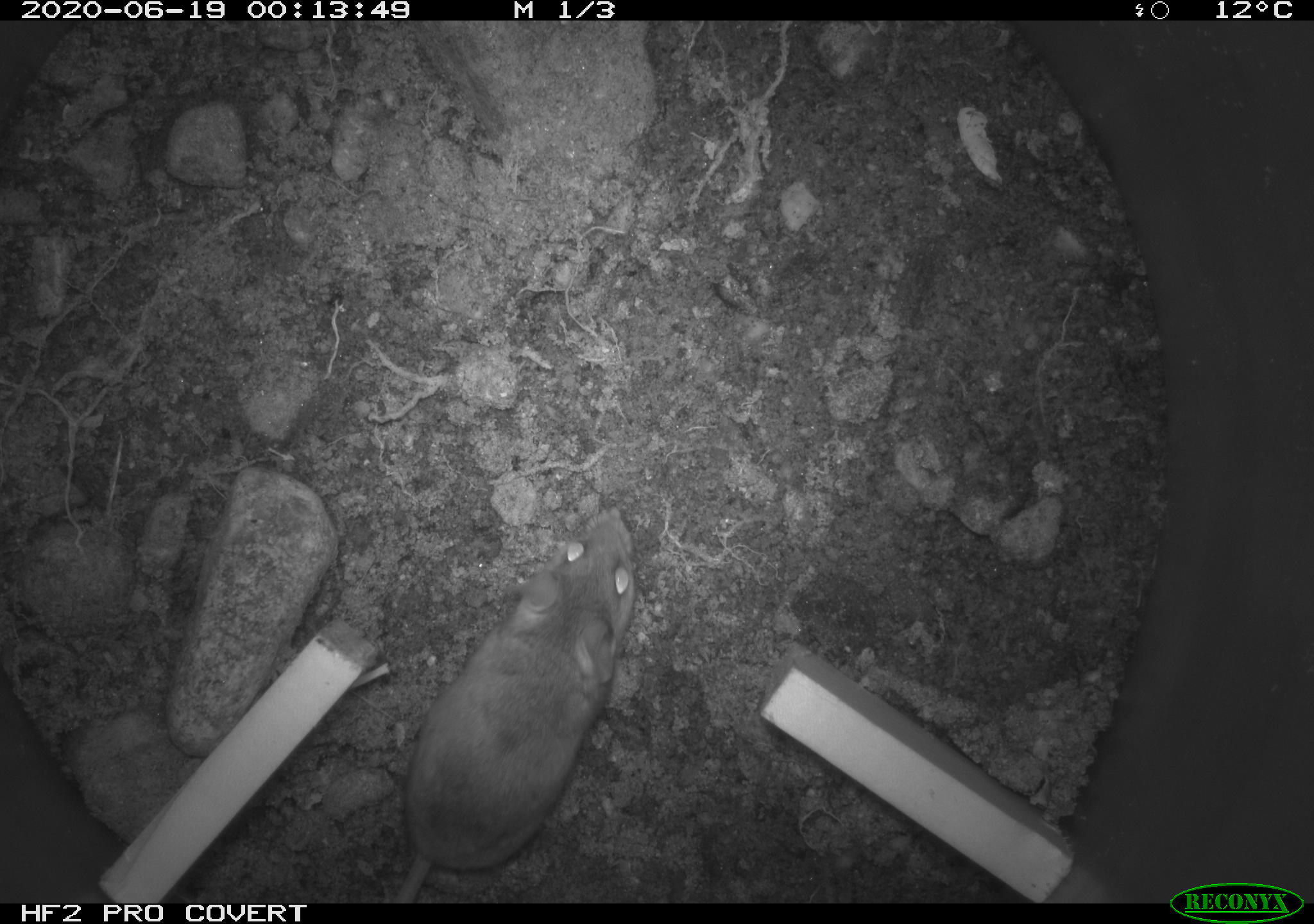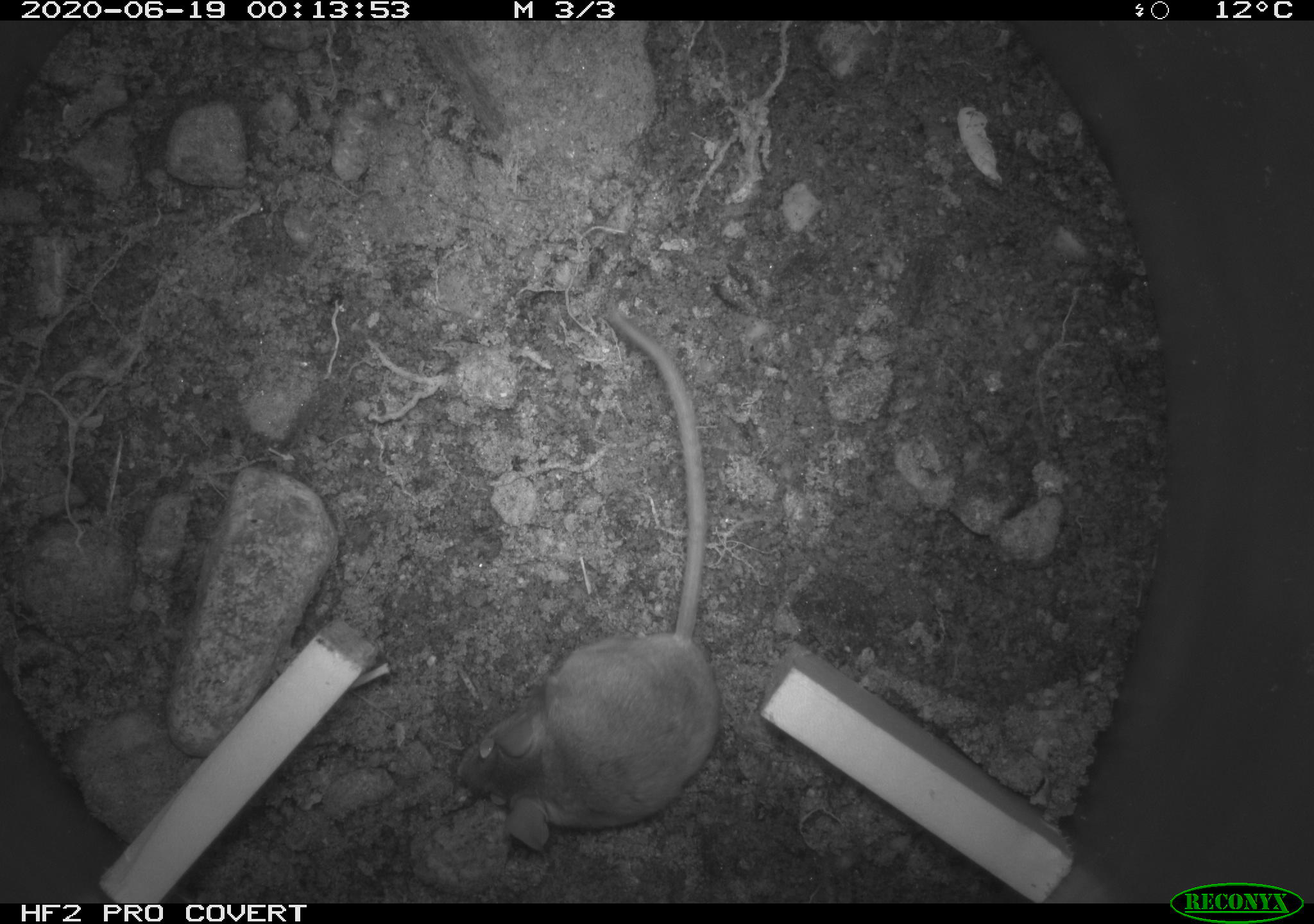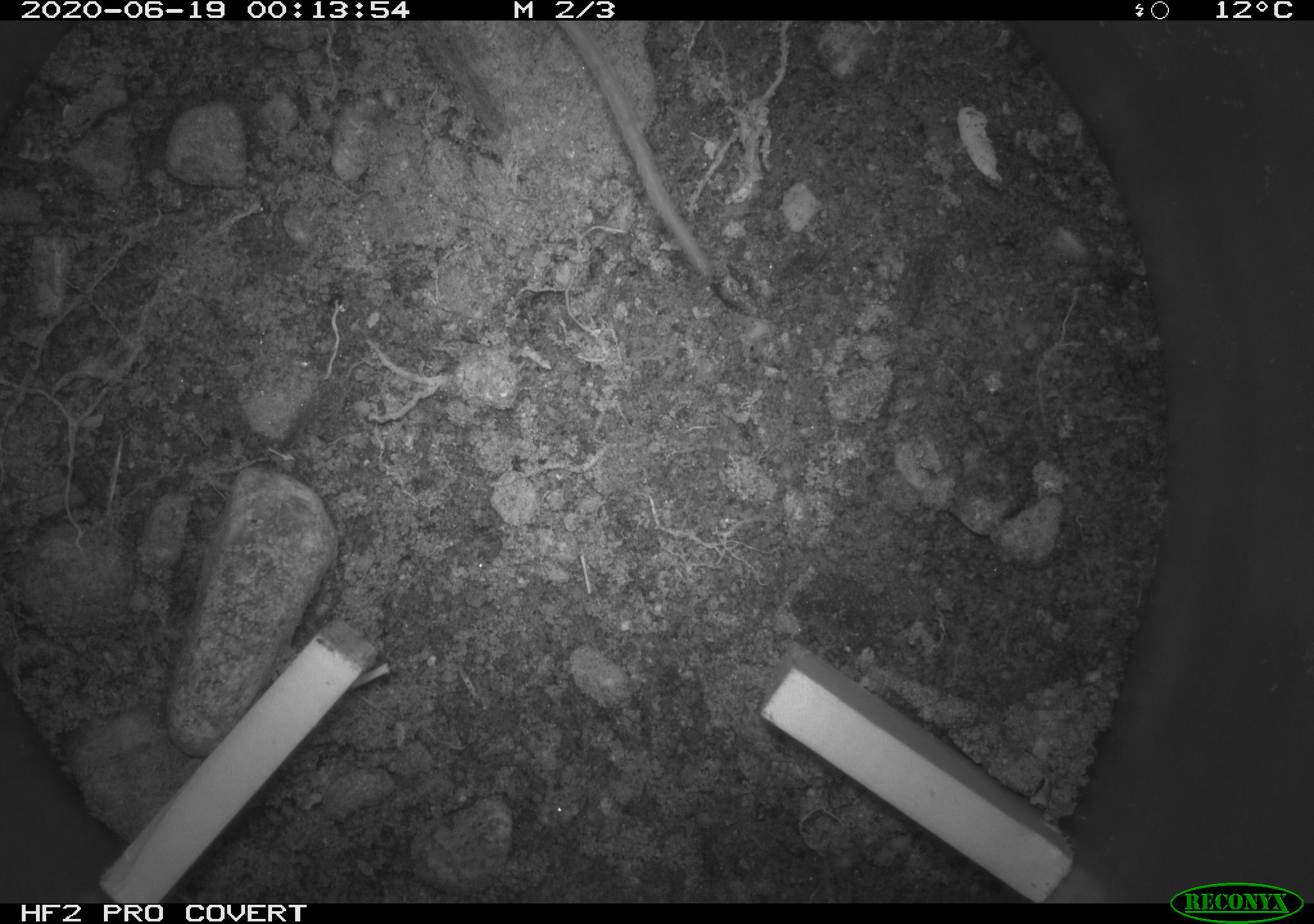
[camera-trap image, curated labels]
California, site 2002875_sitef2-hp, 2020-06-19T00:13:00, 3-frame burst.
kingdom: Animalia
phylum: Chordata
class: Mammalia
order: Rodentia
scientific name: Rodentia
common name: mouse species